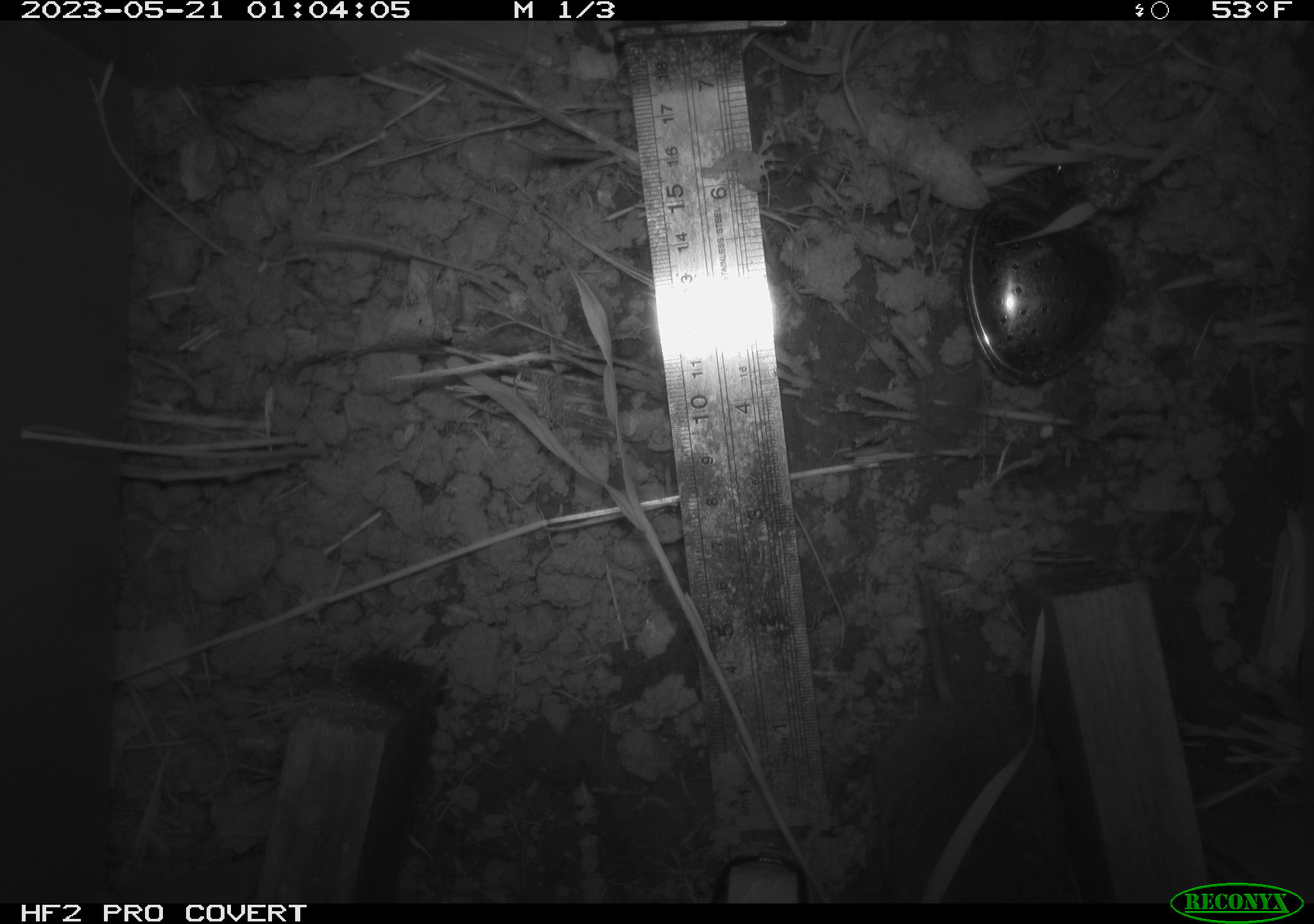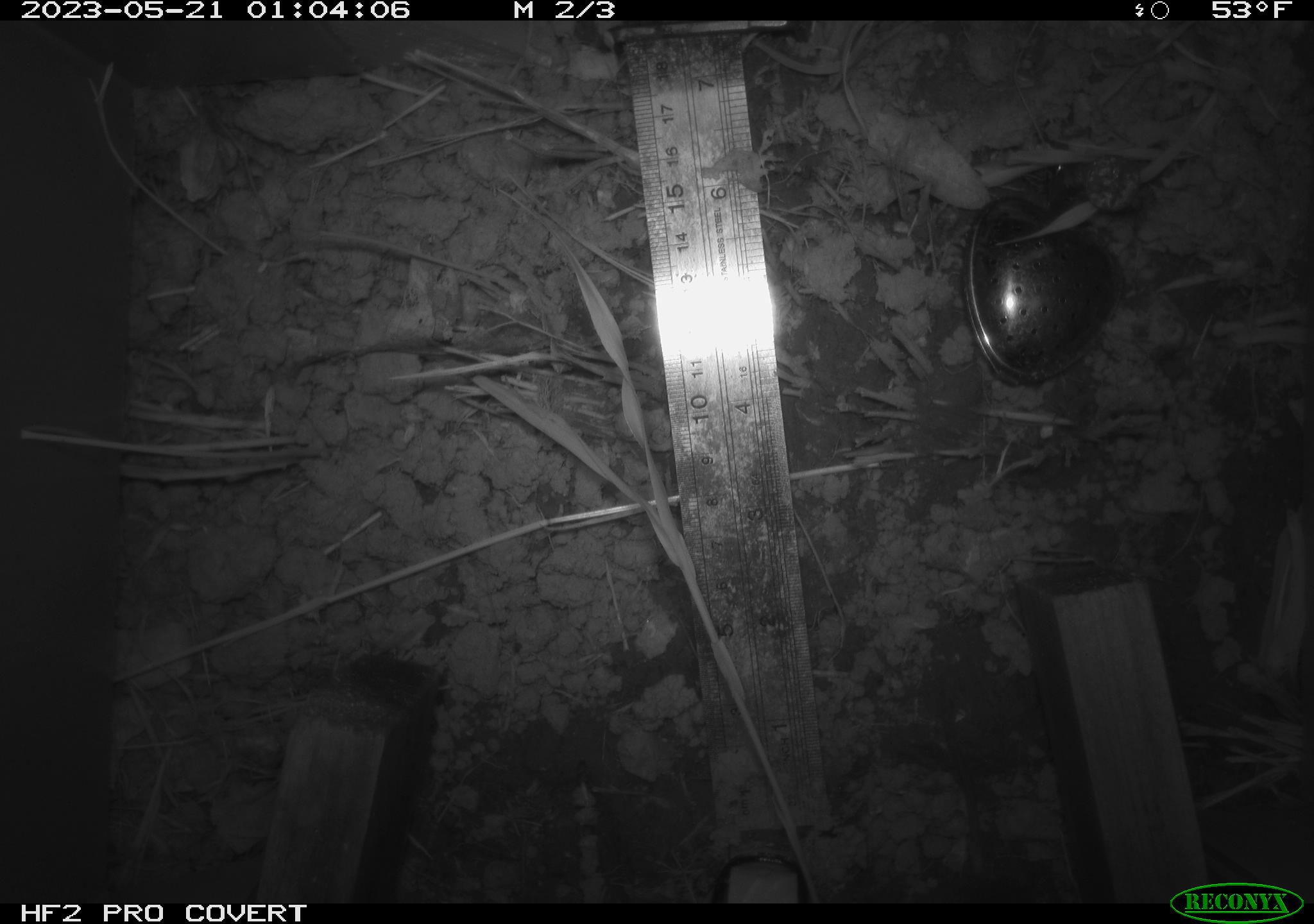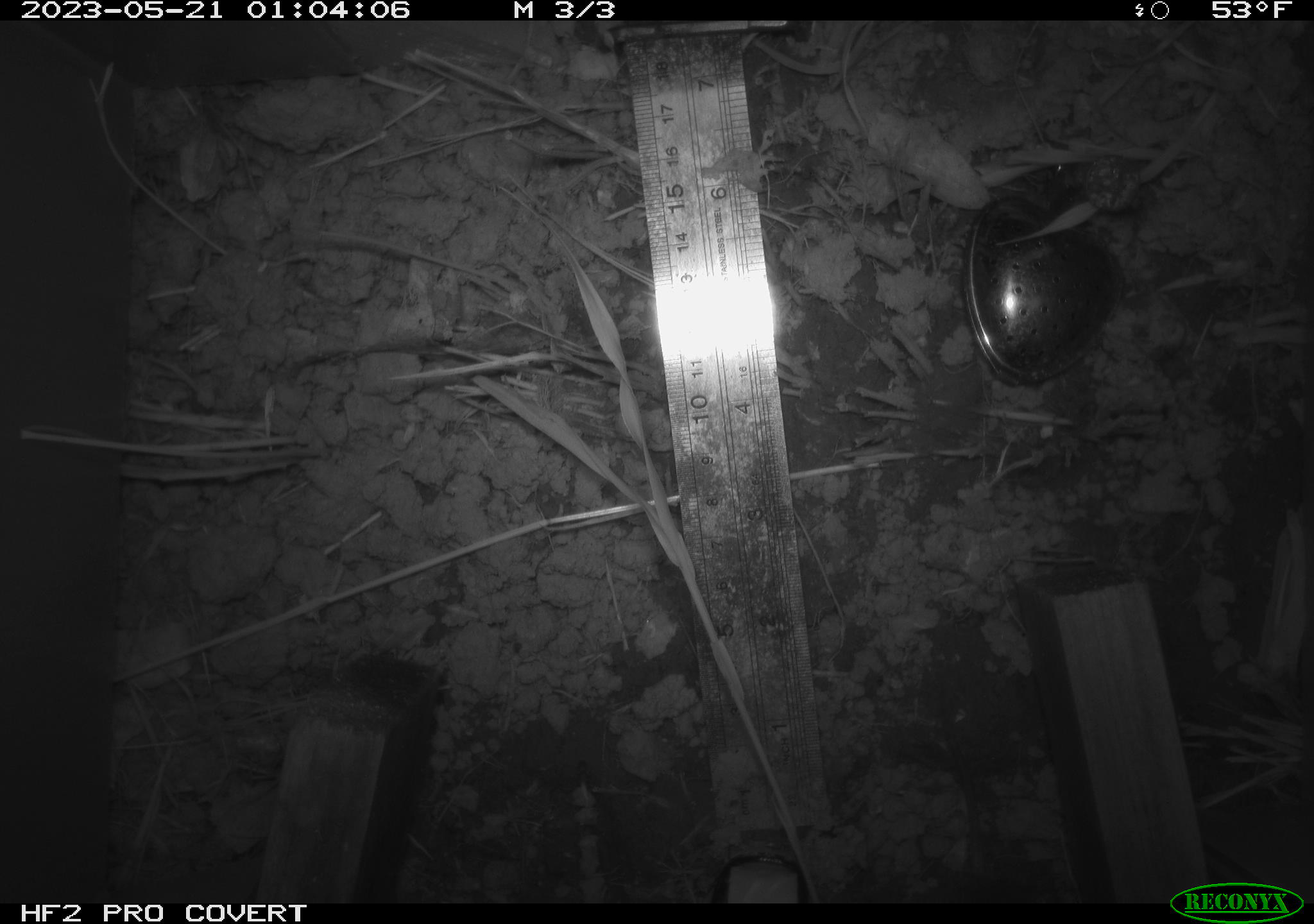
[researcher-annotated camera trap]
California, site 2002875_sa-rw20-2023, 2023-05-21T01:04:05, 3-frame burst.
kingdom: Animalia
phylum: Chordata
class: Mammalia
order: Rodentia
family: Cricetidae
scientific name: Arvicolinae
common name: voles, lemmings, and muskrats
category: arvicolinae subfamily